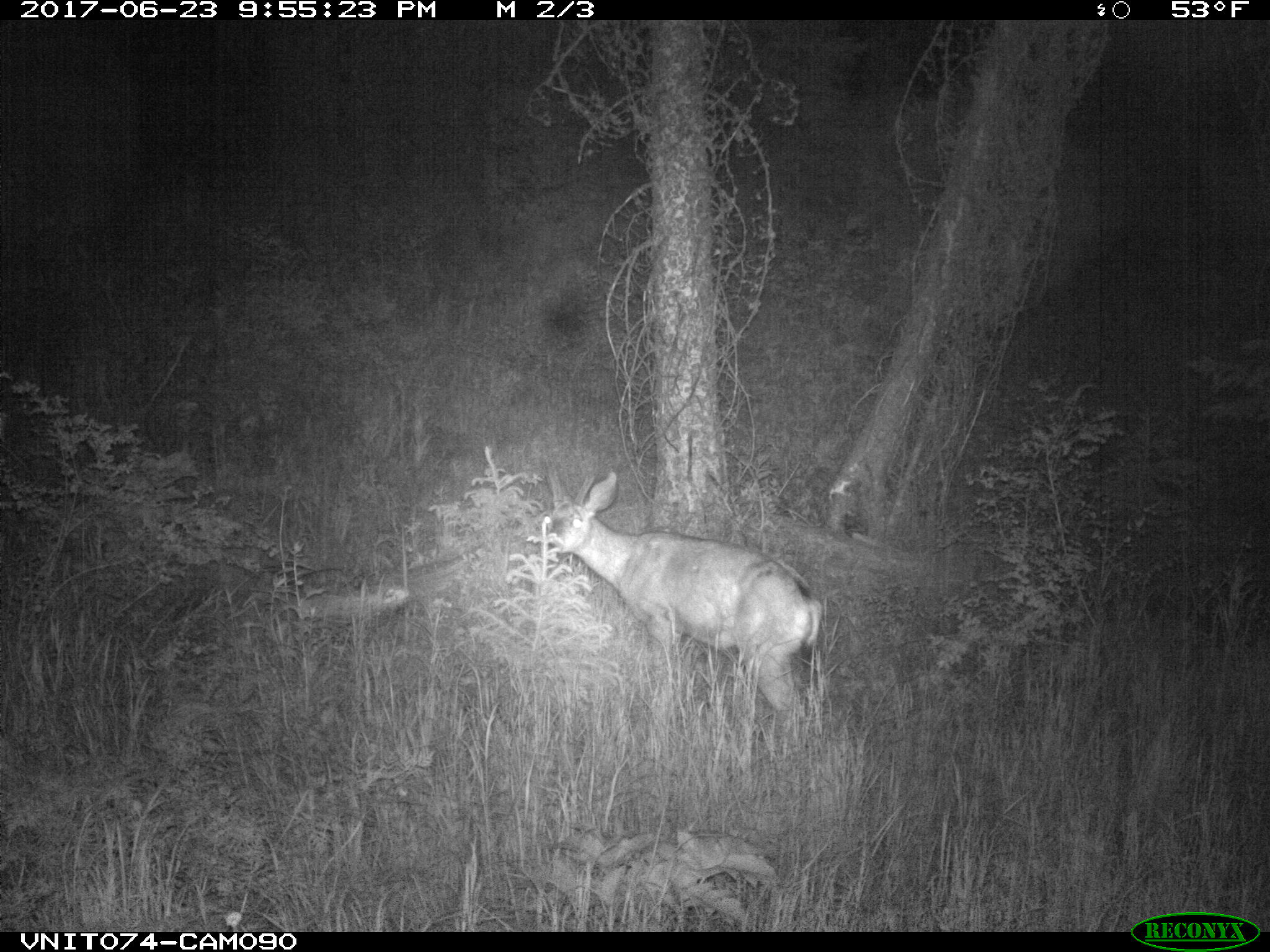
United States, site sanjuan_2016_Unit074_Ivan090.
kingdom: Animalia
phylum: Chordata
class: Mammalia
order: Artiodactyla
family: Cervidae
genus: Odocoileus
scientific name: Odocoileus hemionus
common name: mule deer